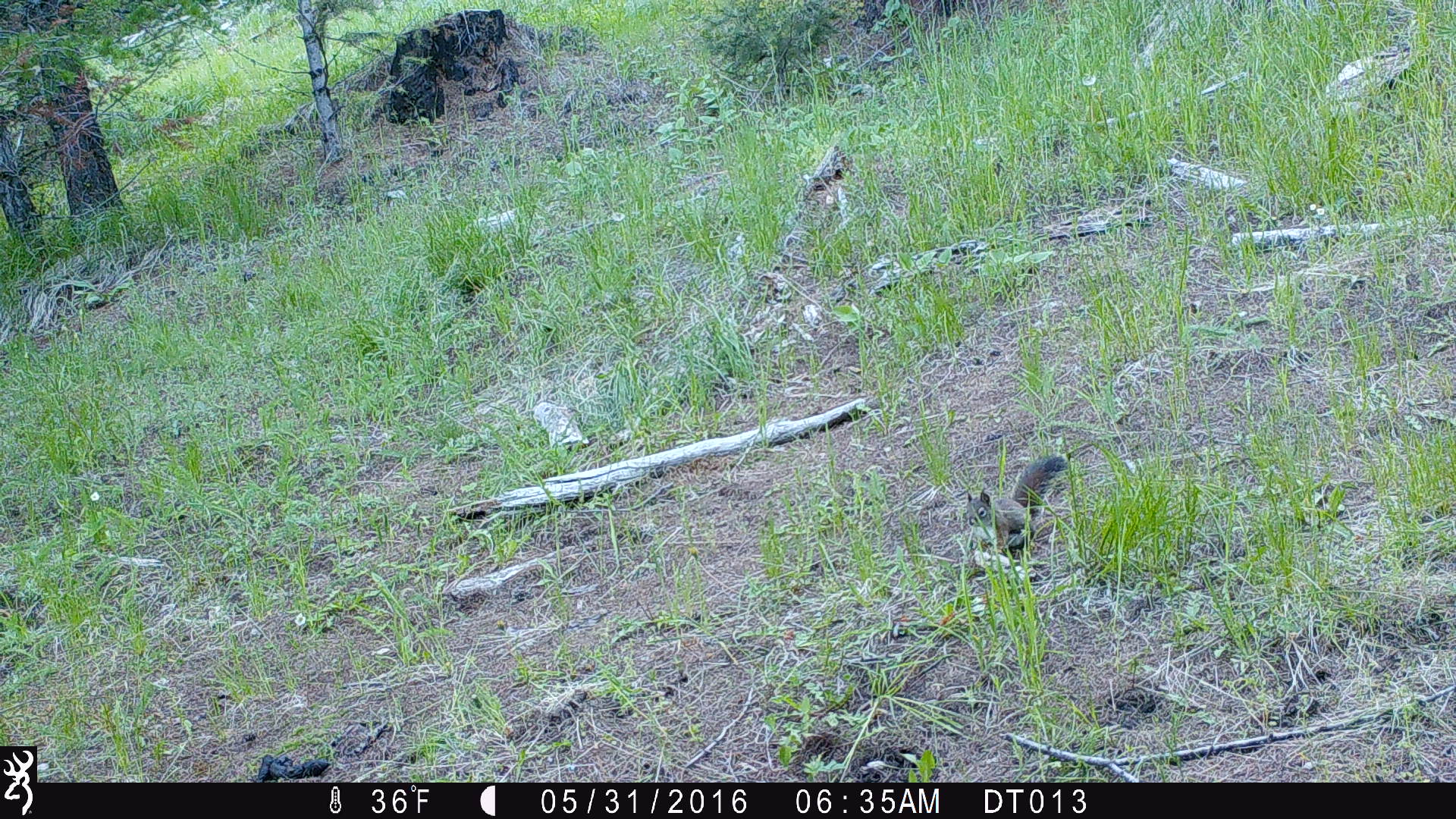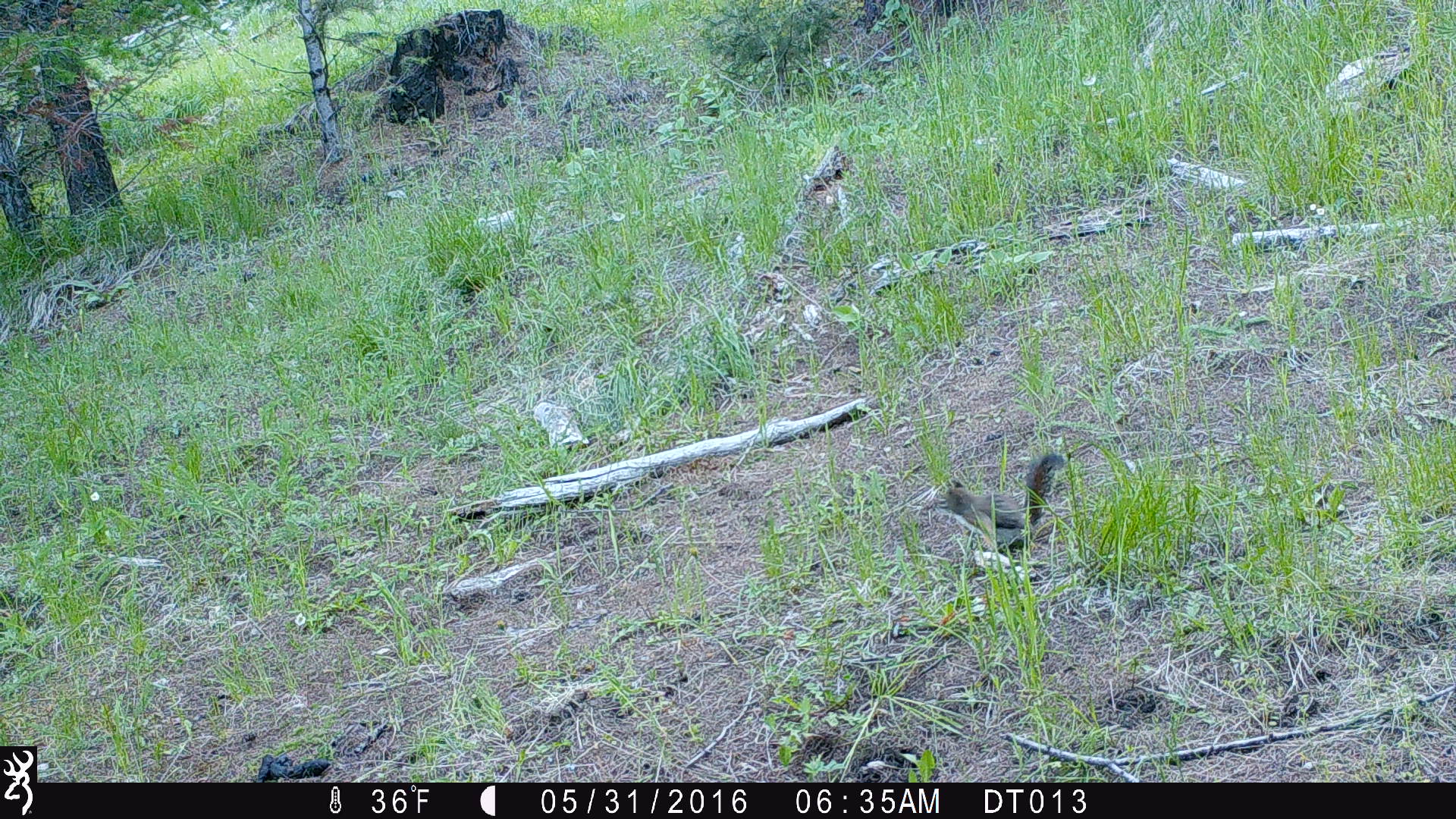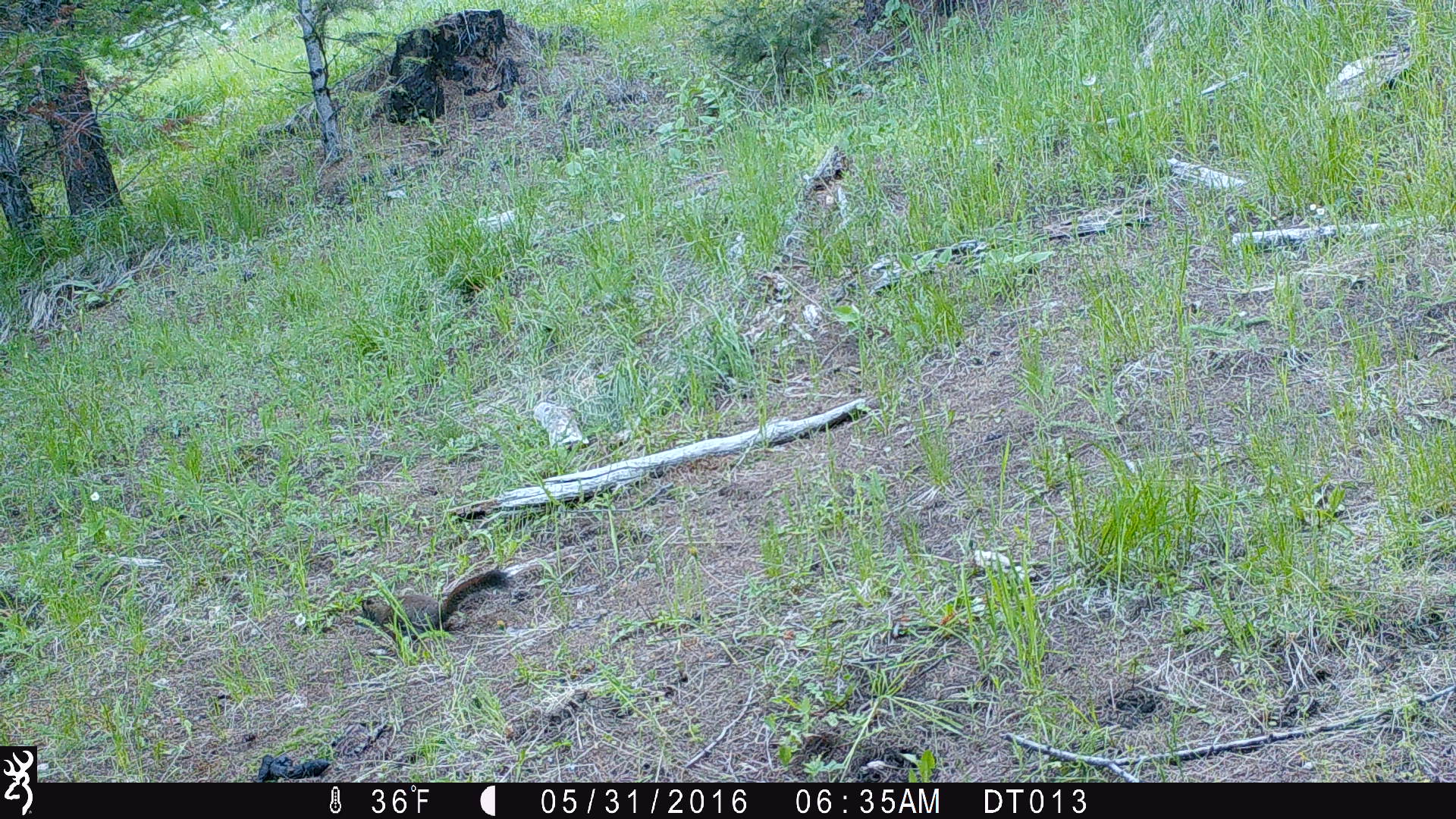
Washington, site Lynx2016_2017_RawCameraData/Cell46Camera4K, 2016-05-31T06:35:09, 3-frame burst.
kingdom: Animalia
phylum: Chordata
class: Mammalia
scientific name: Mammalia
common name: small mammal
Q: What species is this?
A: Small mammal (Mammalia).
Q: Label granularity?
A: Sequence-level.